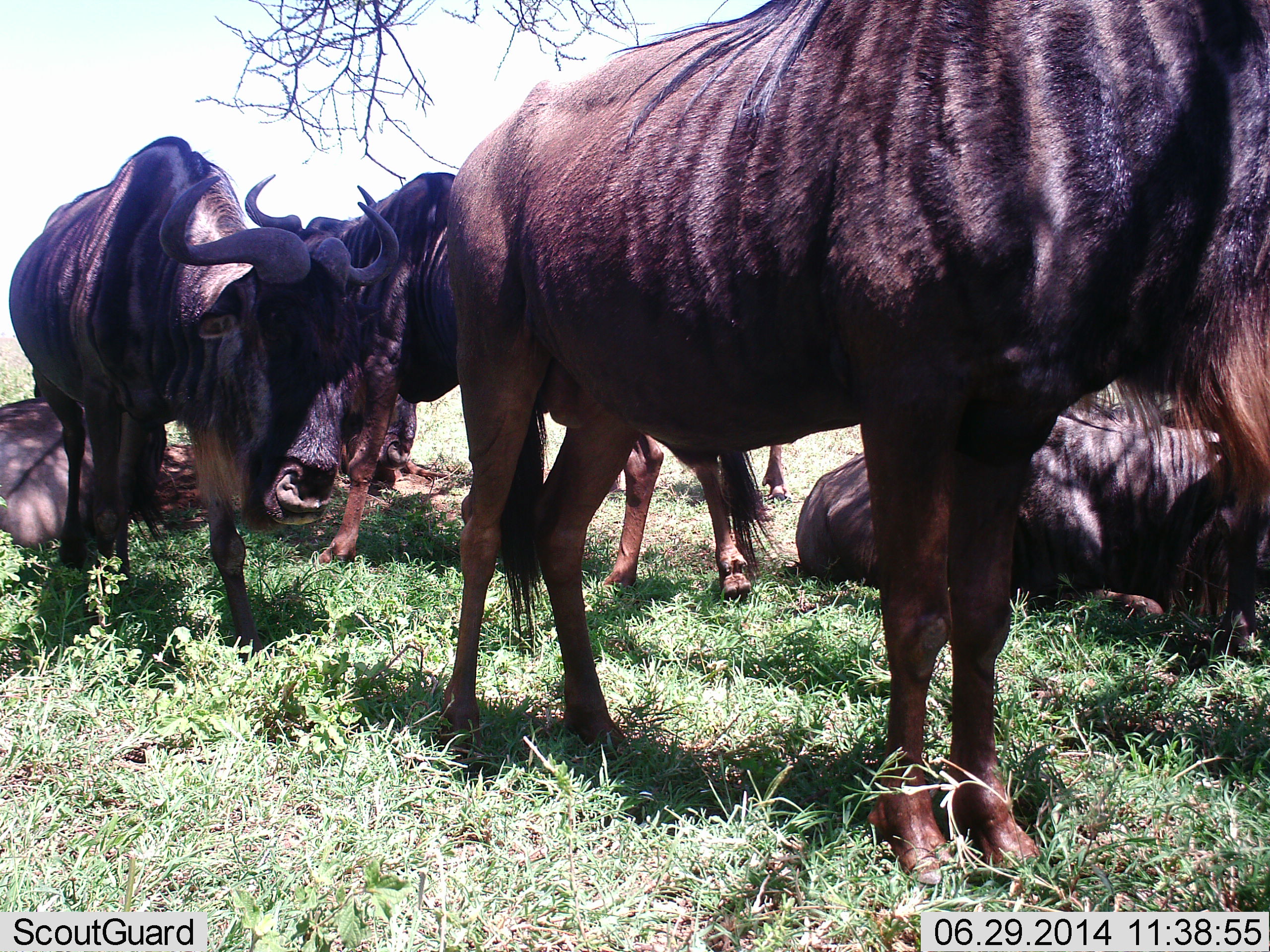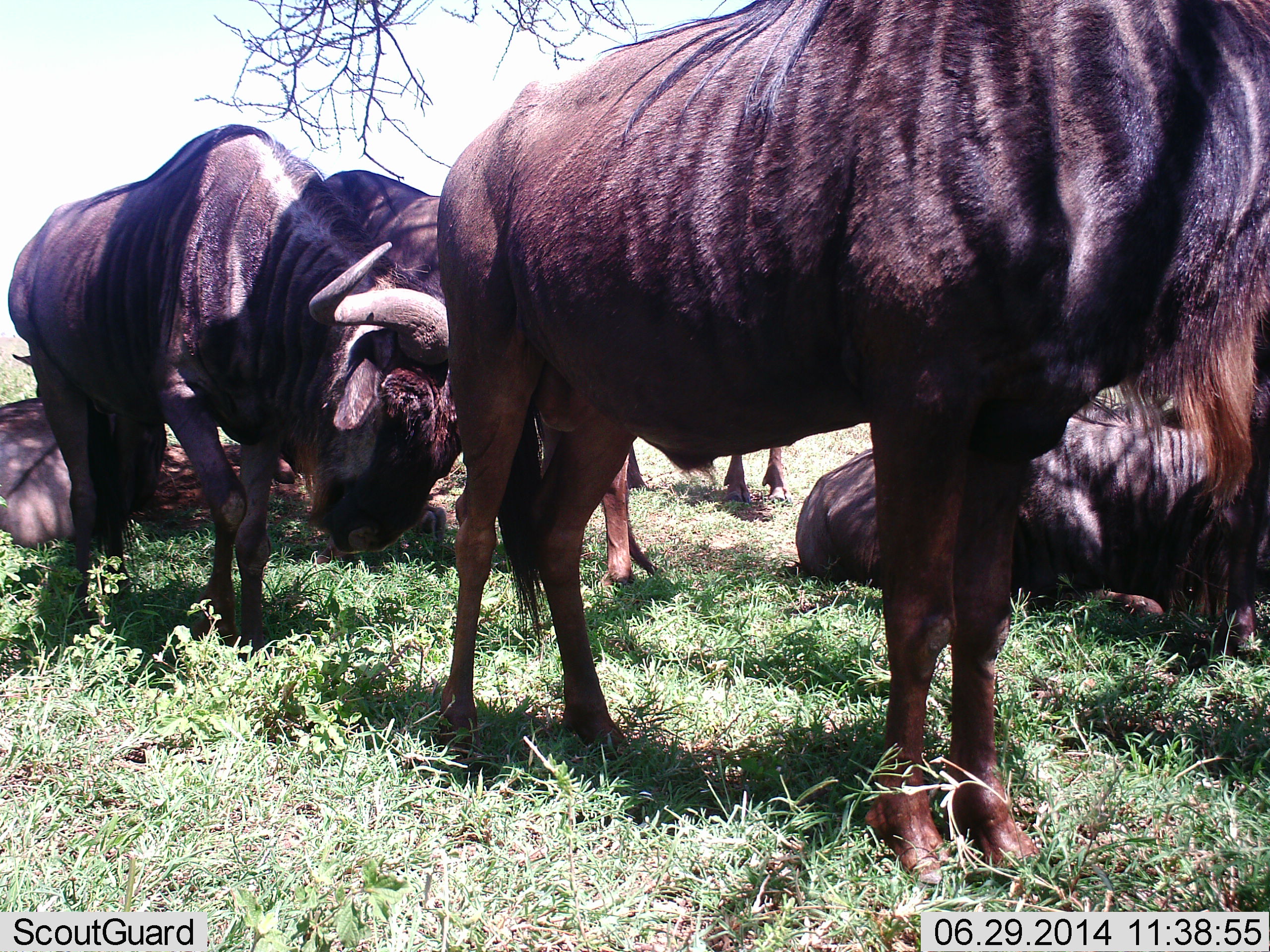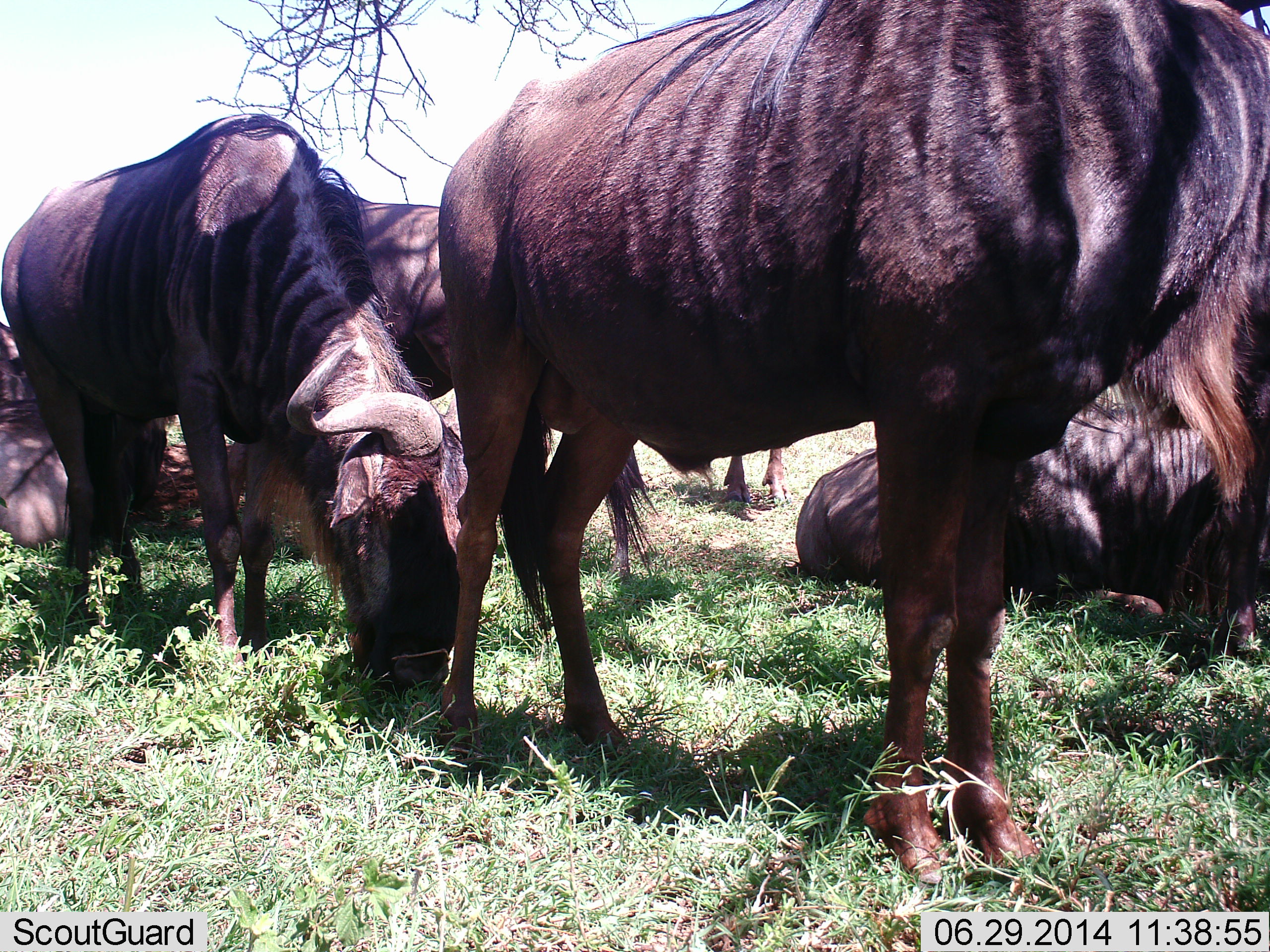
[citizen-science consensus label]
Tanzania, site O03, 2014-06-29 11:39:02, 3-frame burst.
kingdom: Animalia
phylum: Chordata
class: Mammalia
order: Artiodactyla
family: Bovidae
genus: Connochaetes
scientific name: Connochaetes taurinus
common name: blue wildebeest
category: wildebeest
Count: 7.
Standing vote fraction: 80%.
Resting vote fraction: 90%.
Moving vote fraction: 20%.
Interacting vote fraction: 0%.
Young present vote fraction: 0%.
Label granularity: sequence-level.